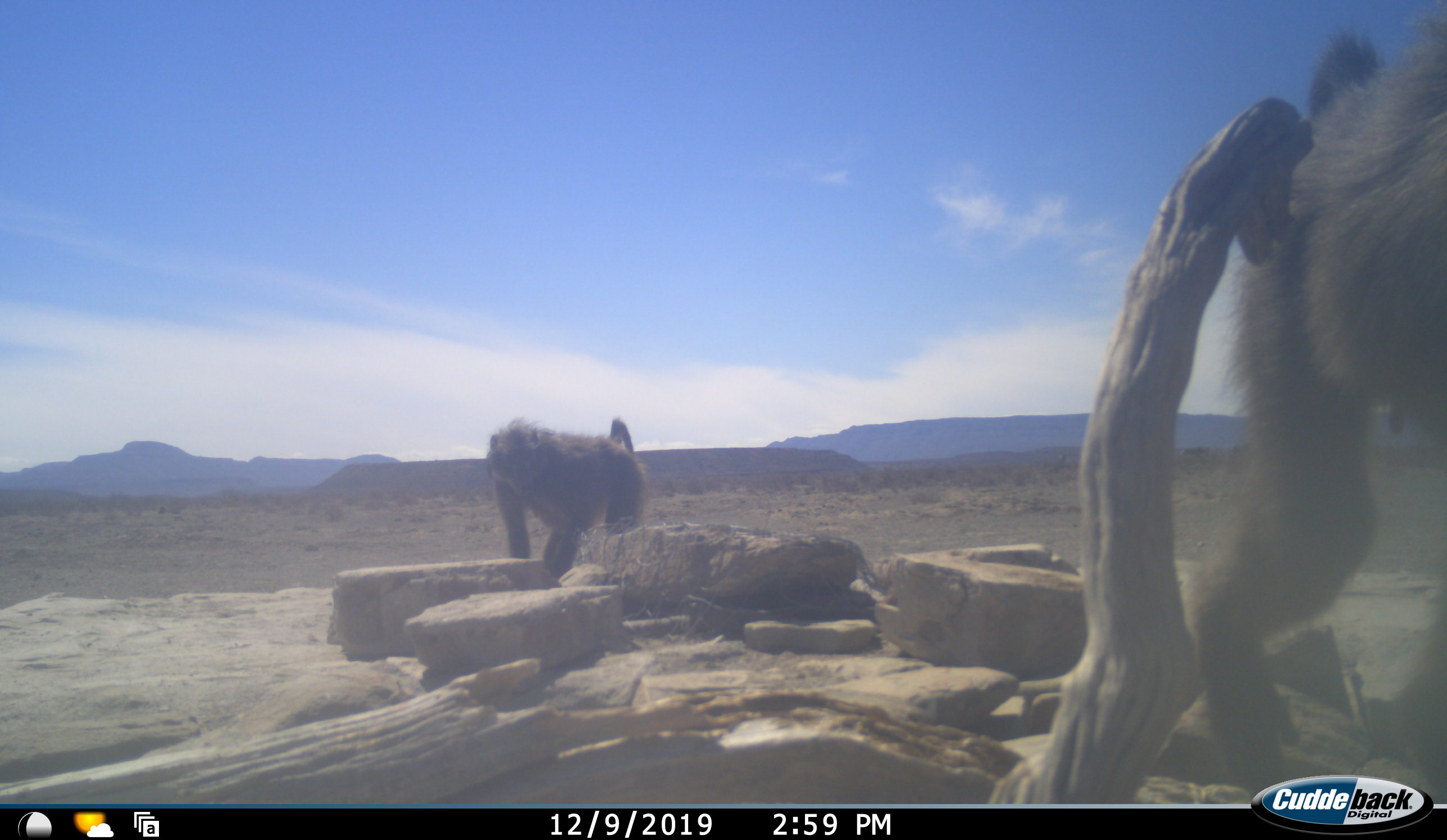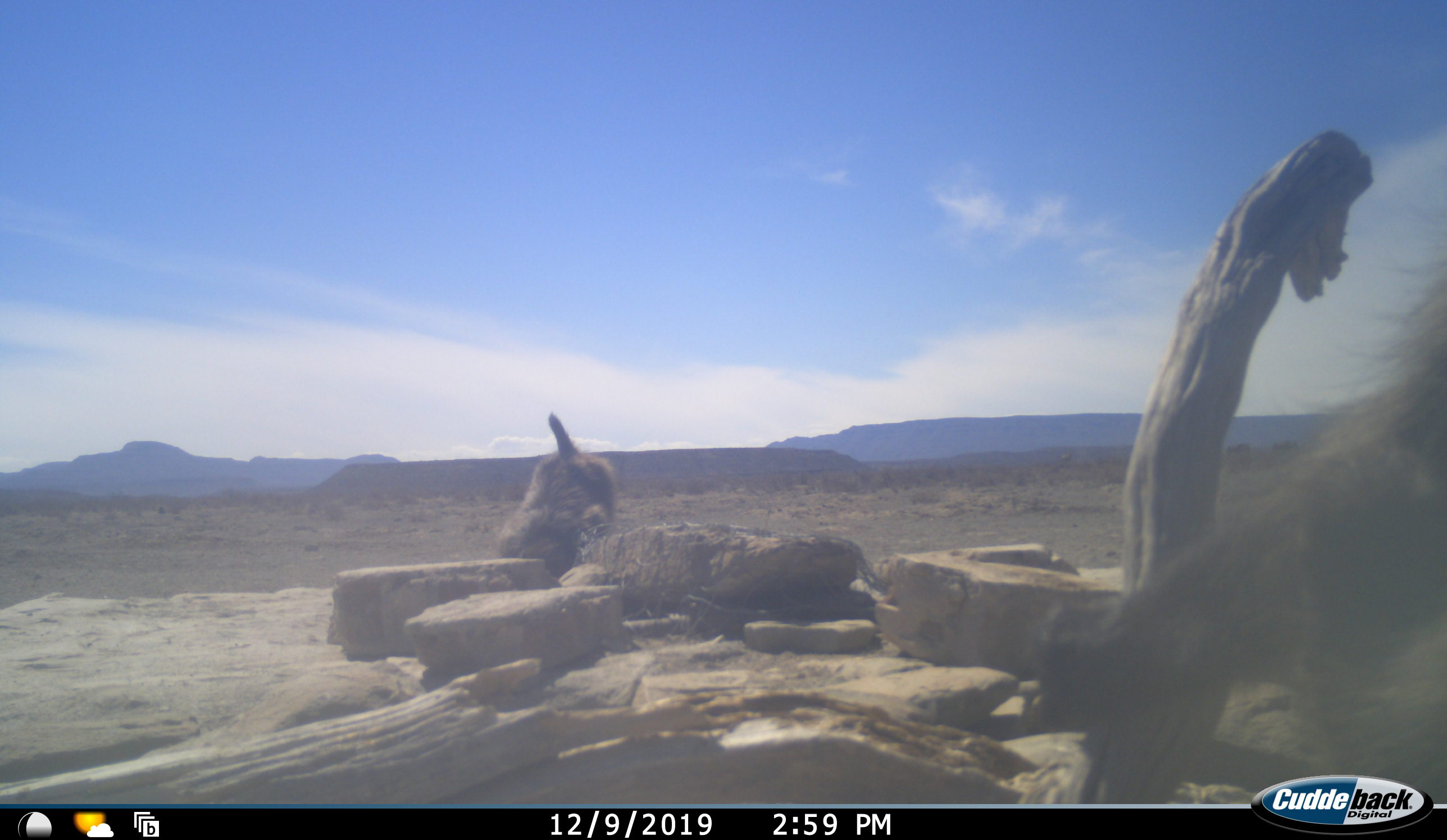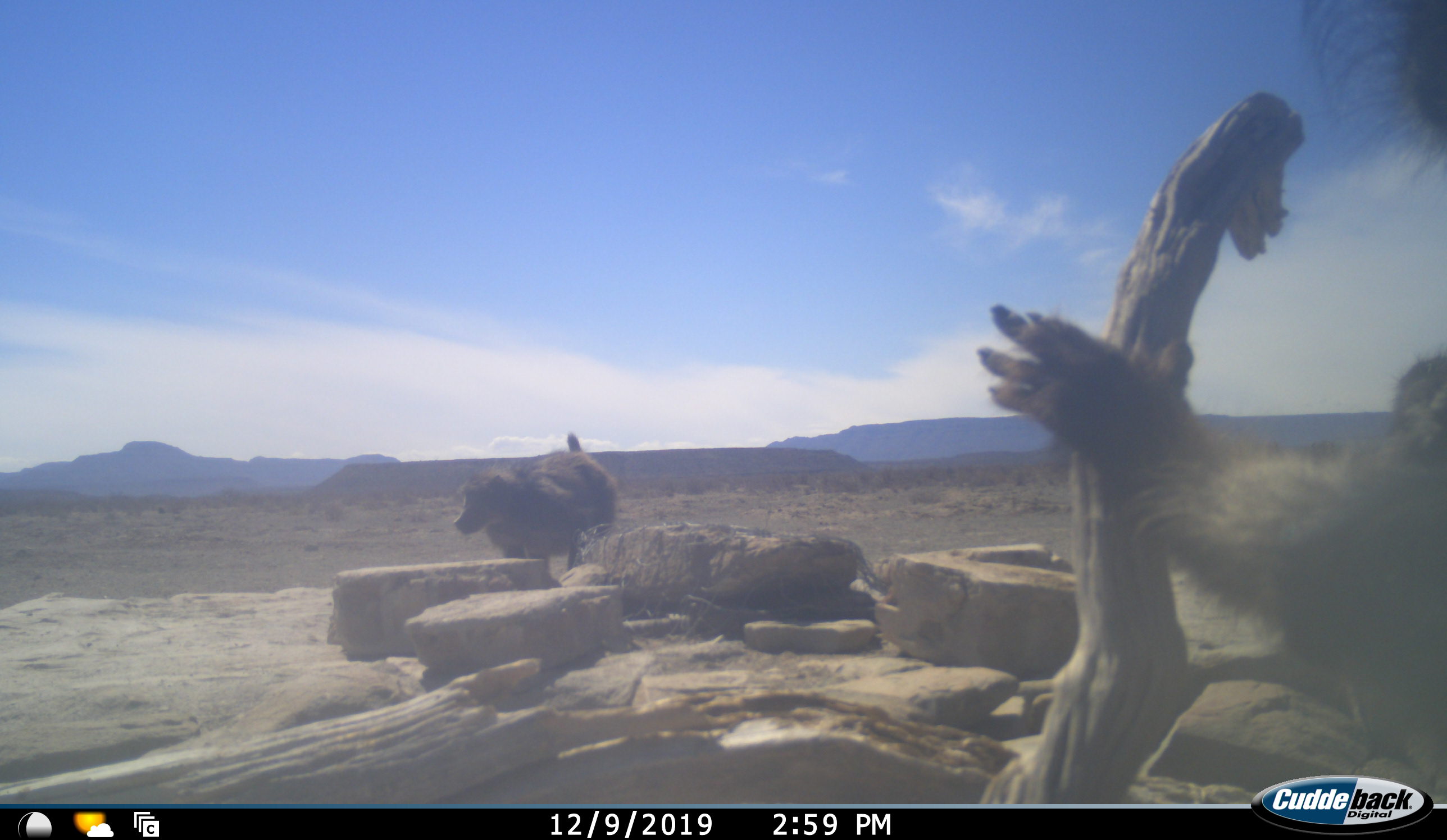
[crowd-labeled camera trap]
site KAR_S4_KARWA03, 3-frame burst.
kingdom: Animalia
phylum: Chordata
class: Mammalia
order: Primates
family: Cercopithecidae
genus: Papio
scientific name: Papio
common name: baboon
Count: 2.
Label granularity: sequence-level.